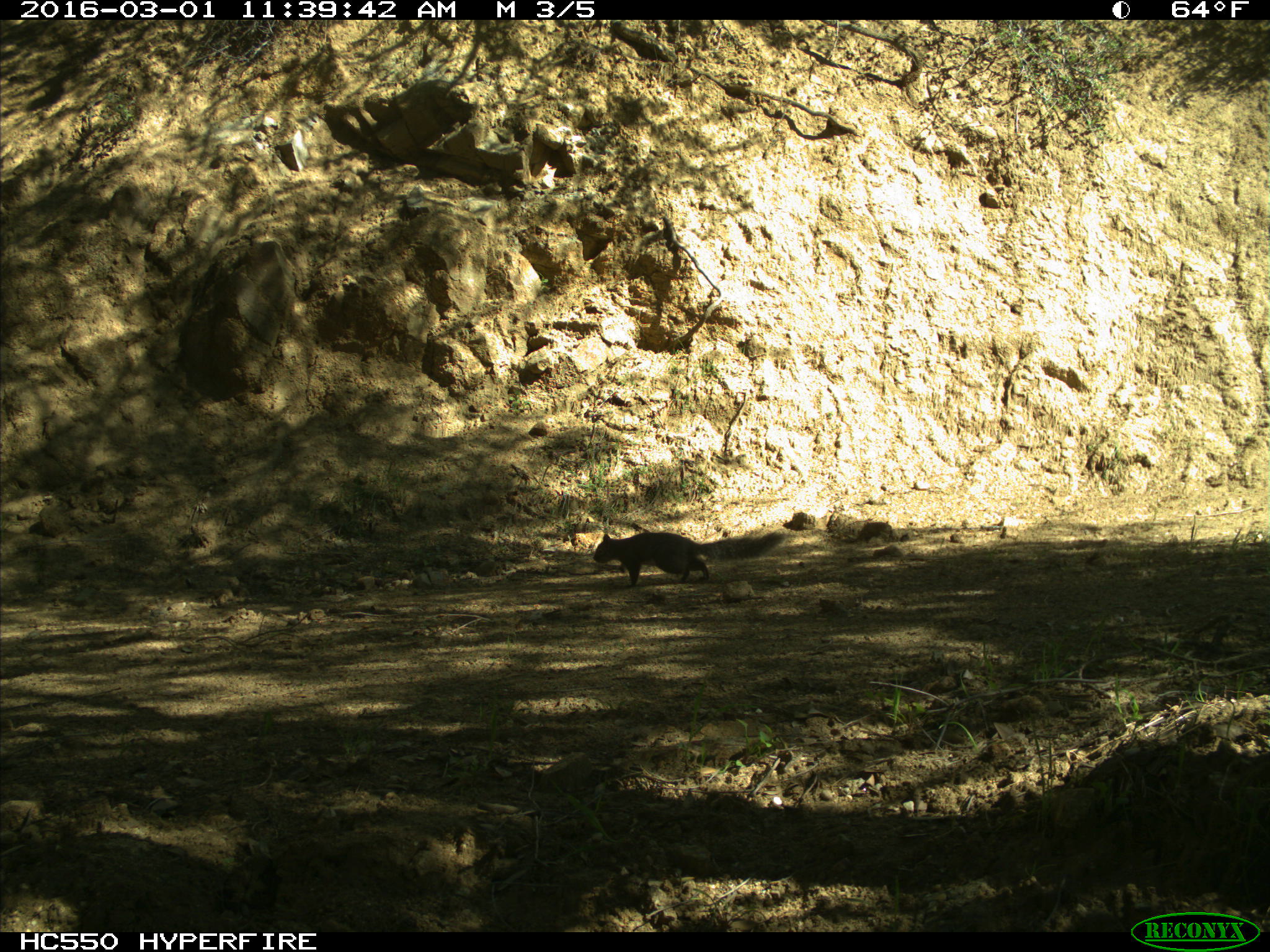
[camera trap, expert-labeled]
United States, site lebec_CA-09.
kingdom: Animalia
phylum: Chordata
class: Mammalia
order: Rodentia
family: Sciuridae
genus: Sciurus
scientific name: Sciurus carolinensis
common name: eastern gray squirrel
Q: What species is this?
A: Sciurus carolinensis (eastern gray squirrel).